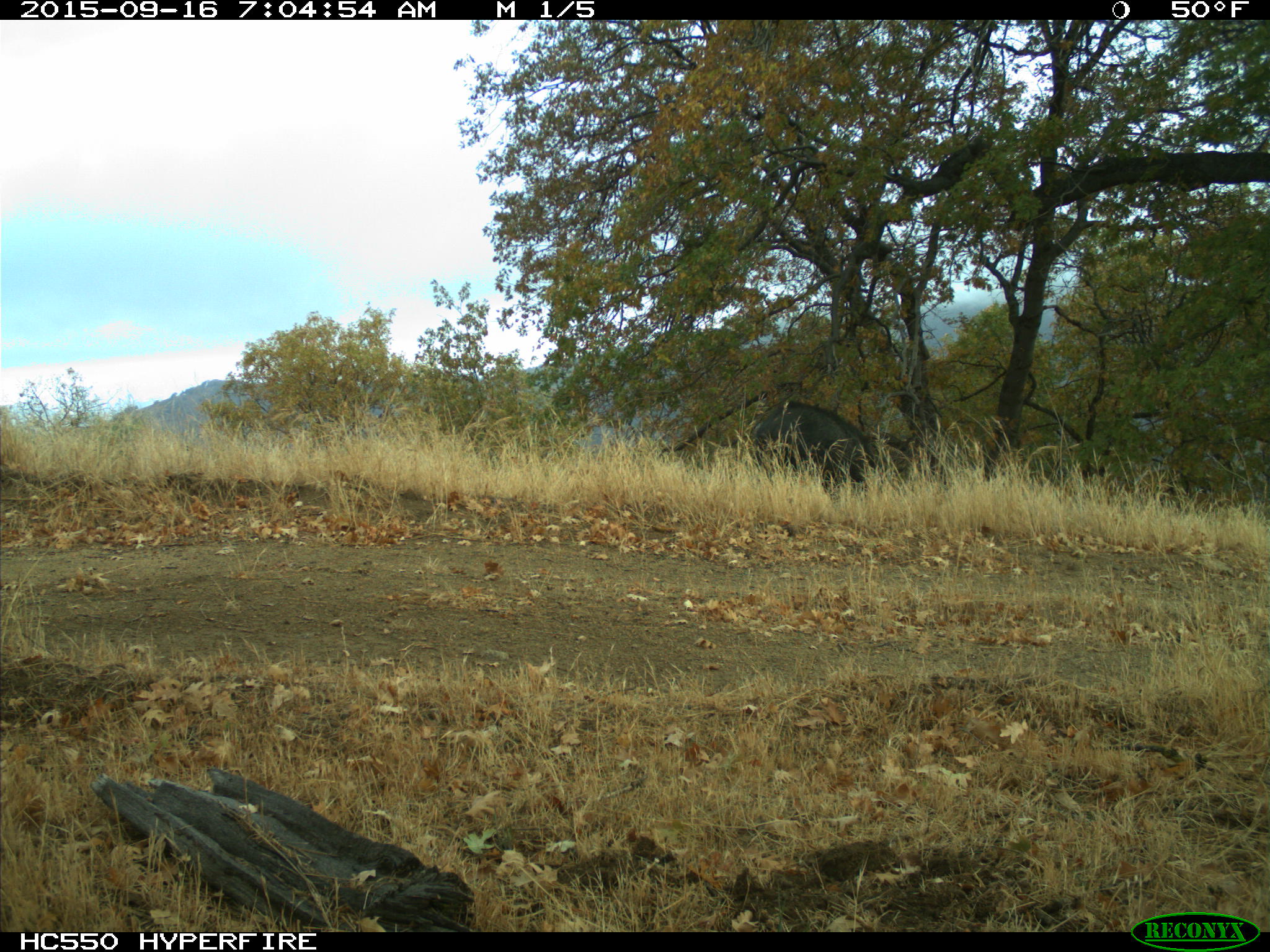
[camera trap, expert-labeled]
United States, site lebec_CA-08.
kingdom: Animalia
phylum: Chordata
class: Mammalia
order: Artiodactyla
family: Suidae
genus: Sus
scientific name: Sus scrofa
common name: wild boar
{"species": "Sus scrofa (wild boar)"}